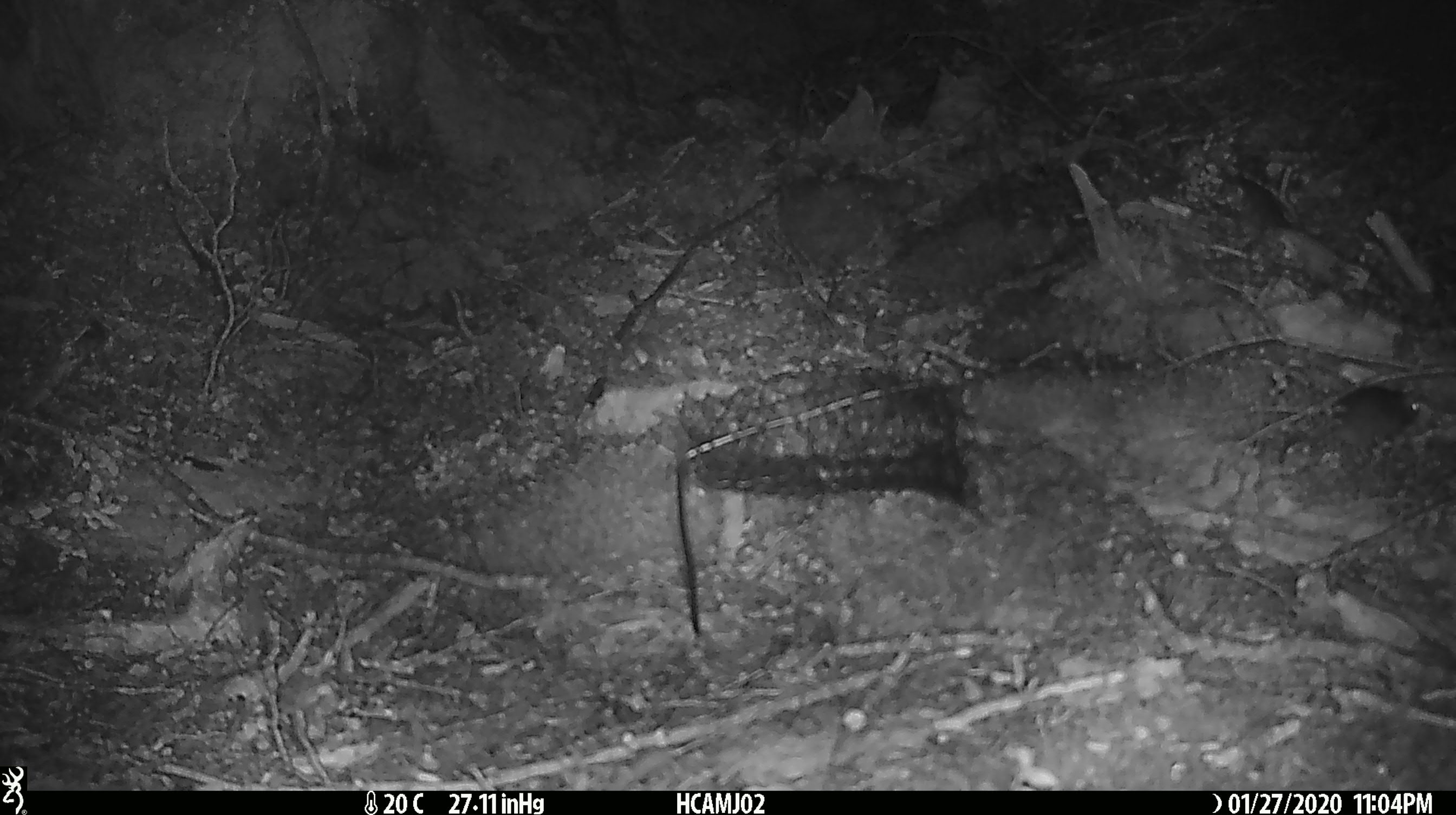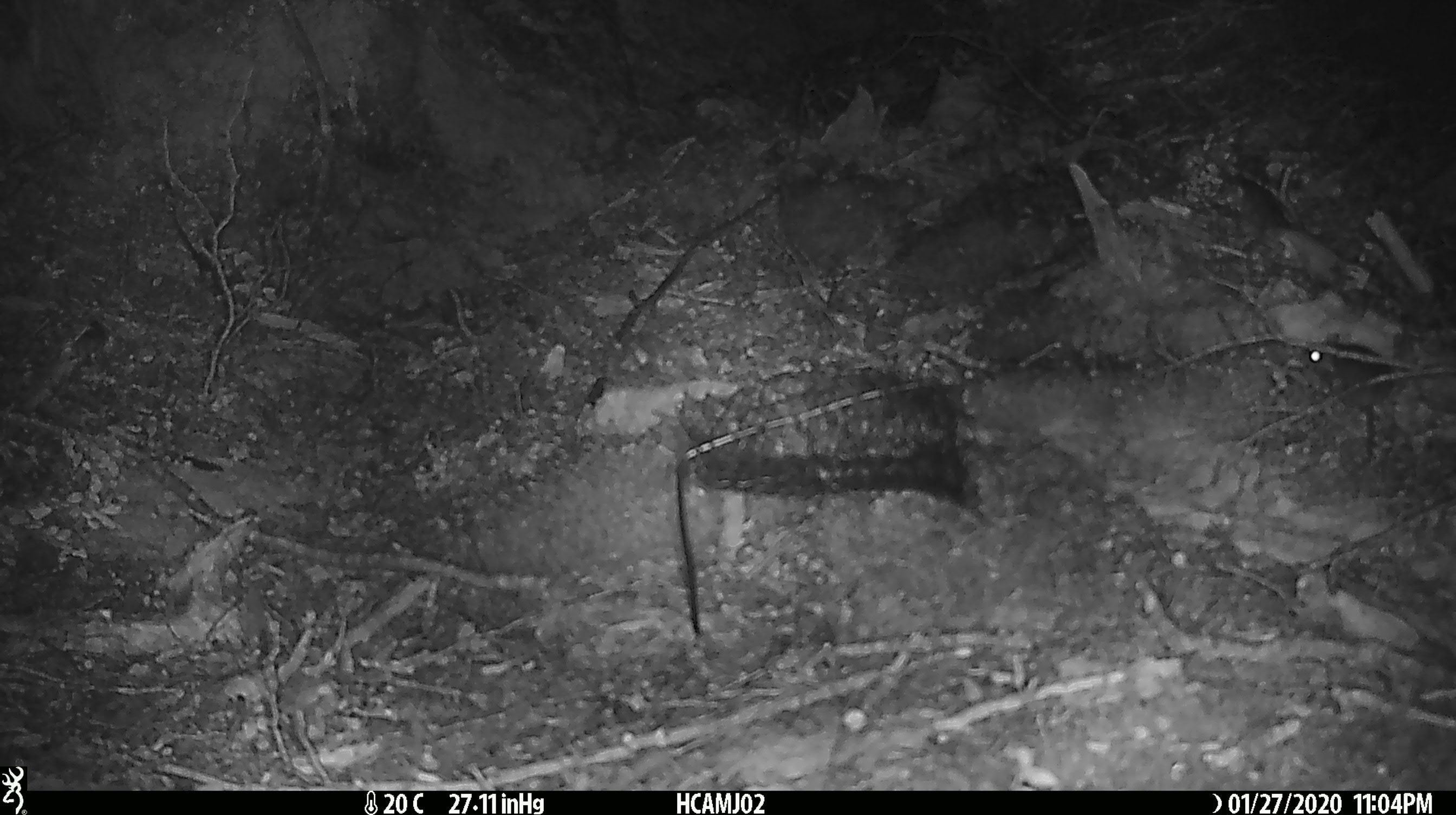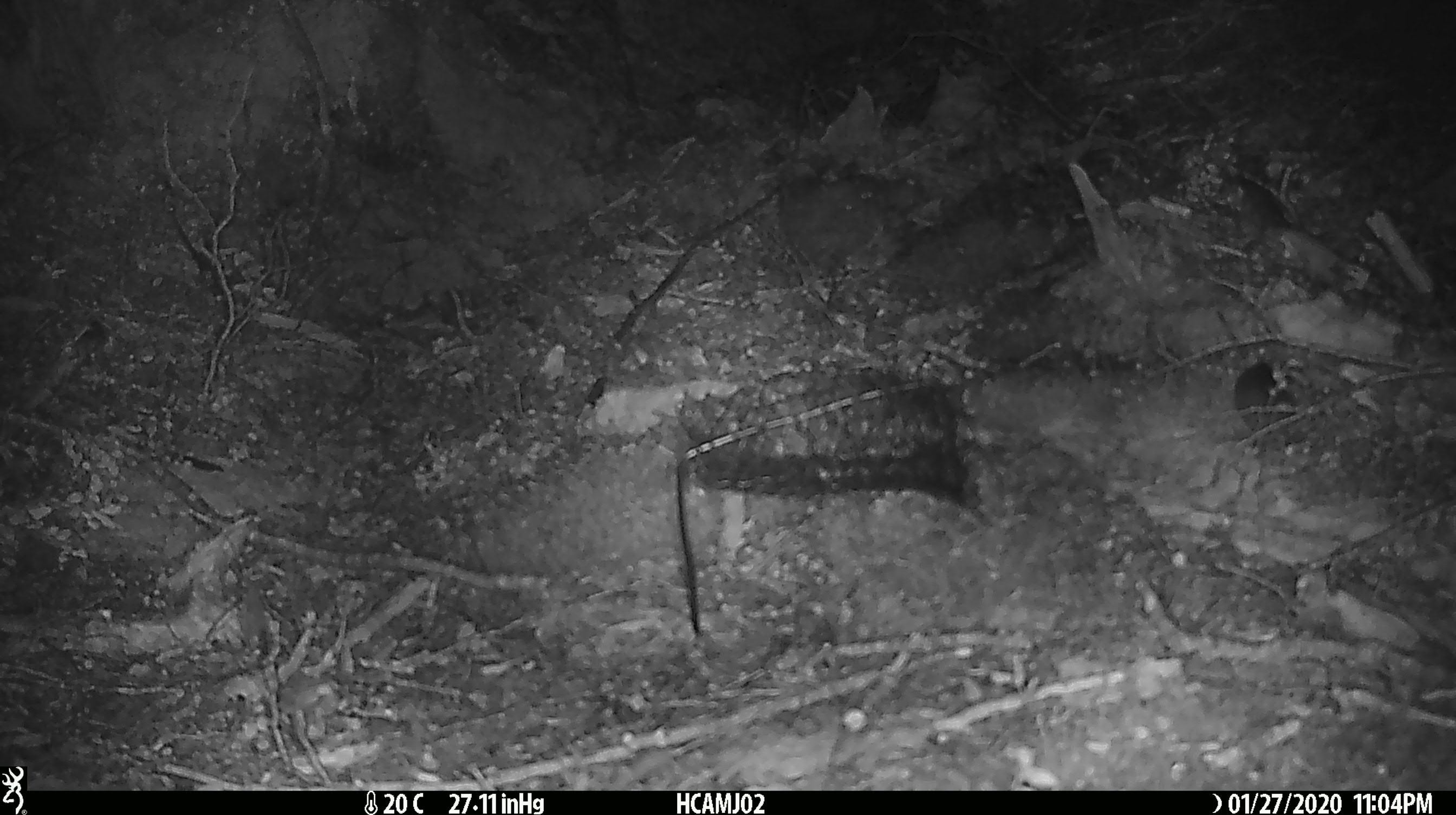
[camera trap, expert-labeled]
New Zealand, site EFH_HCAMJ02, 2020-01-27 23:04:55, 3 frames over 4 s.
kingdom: Animalia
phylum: Chordata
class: Mammalia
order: Rodentia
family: Muridae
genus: Mus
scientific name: Mus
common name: mouse